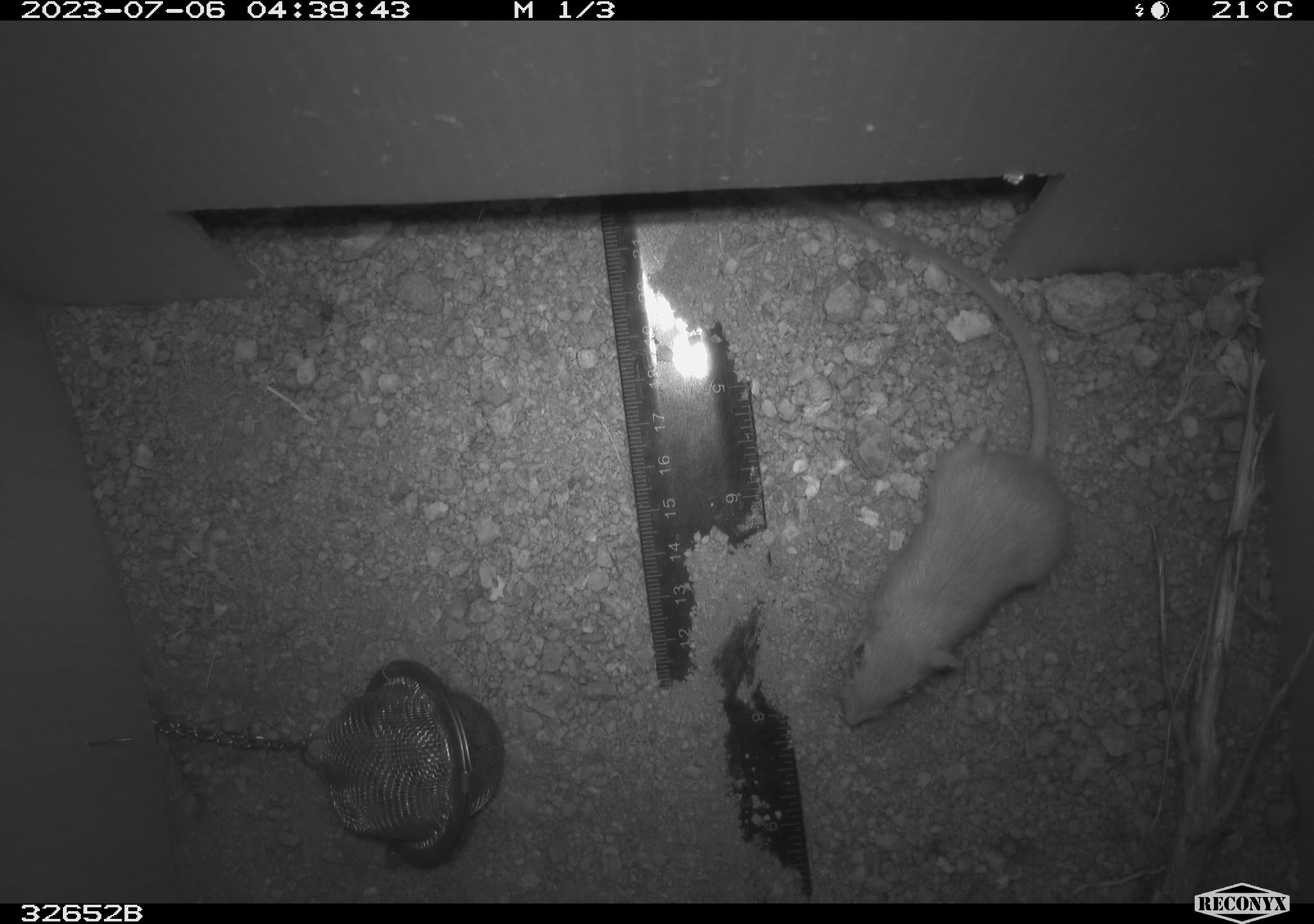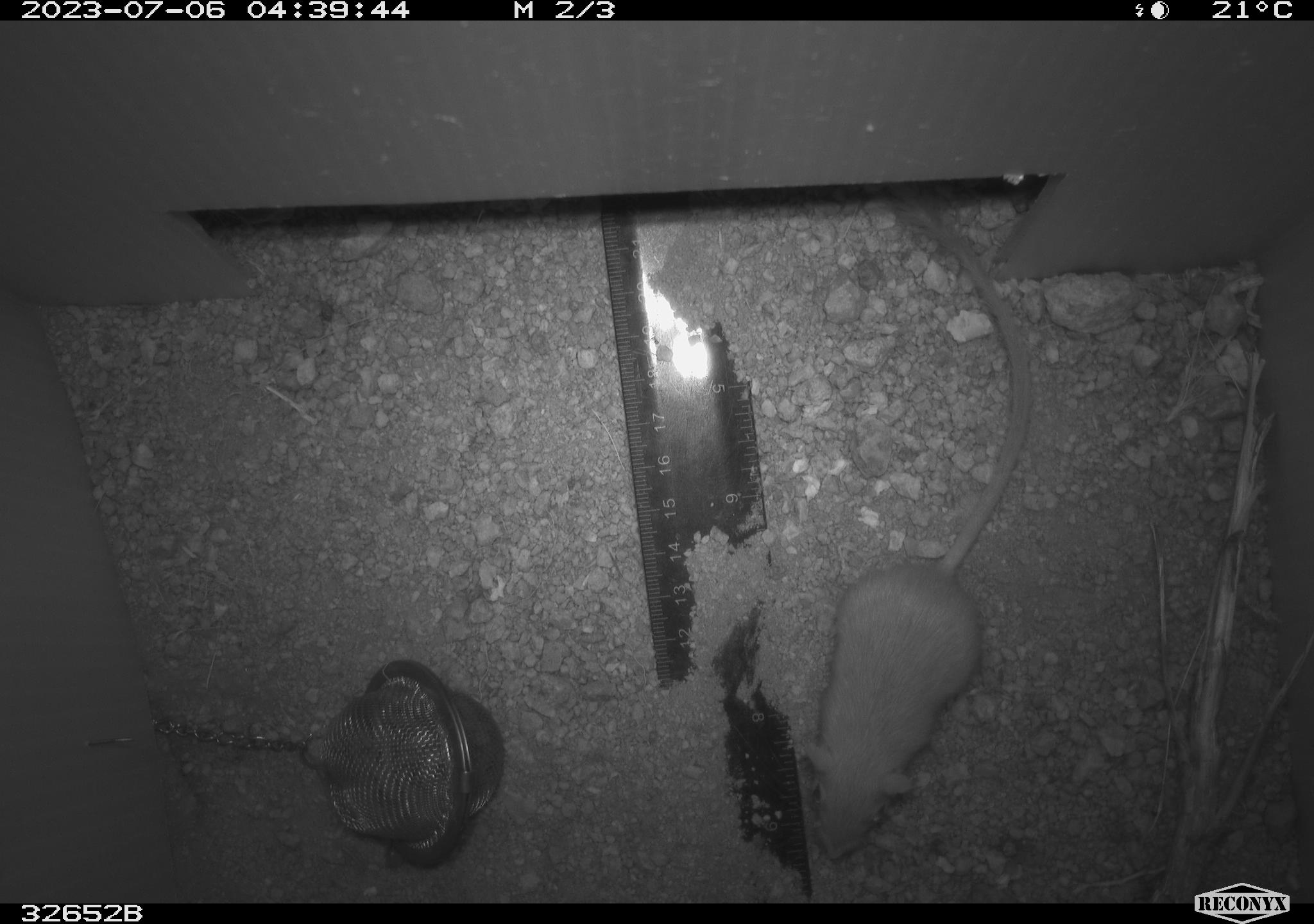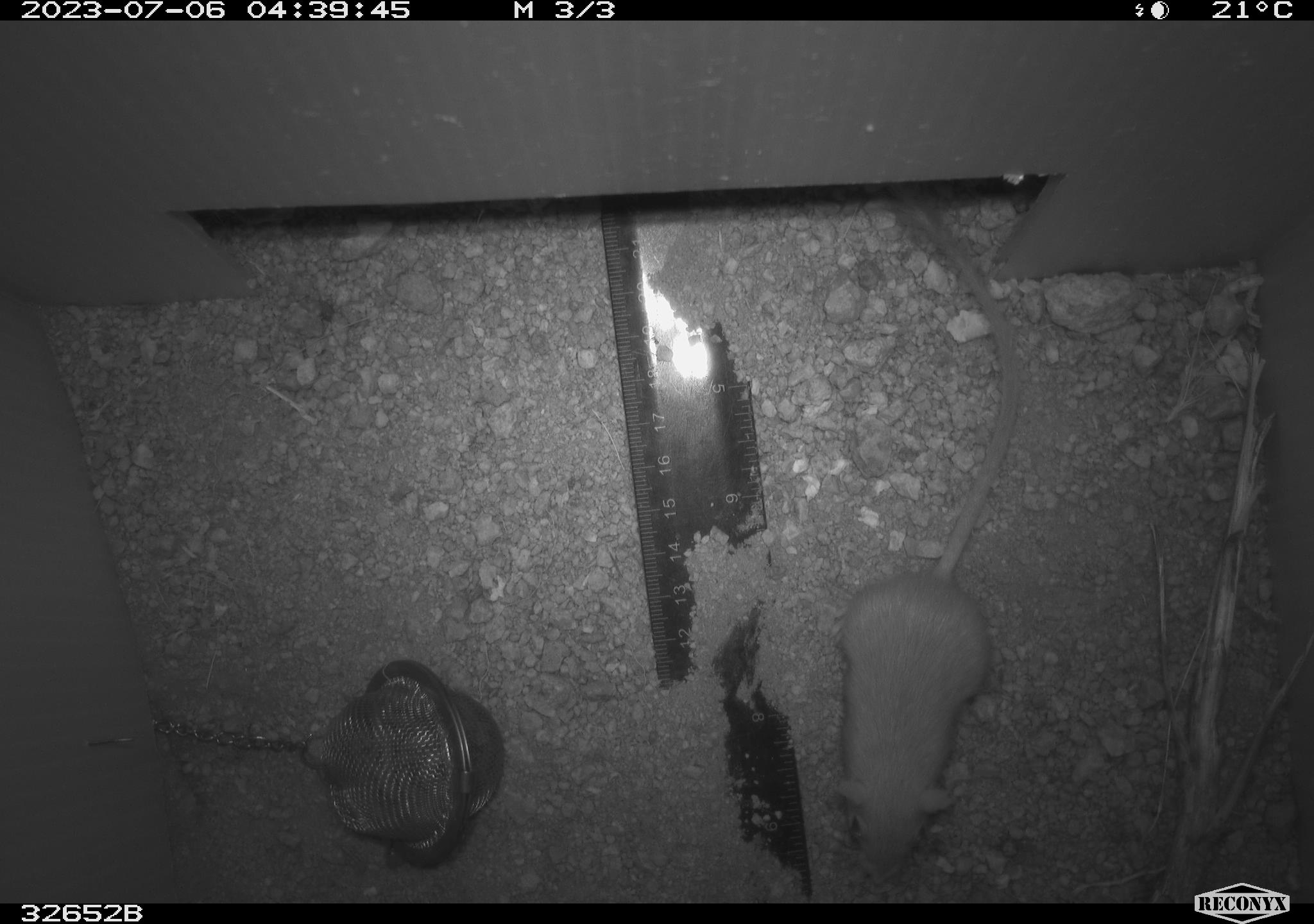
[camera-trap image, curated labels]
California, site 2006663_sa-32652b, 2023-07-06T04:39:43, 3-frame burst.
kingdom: Animalia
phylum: Chordata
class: Mammalia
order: Rodentia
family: Heteromyidae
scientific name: Heteromyidae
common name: kangaroo rats and pocket mice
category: heteromyidae family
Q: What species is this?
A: Heteromyidae family (kangaroo rats and pocket mice) (Heteromyidae).